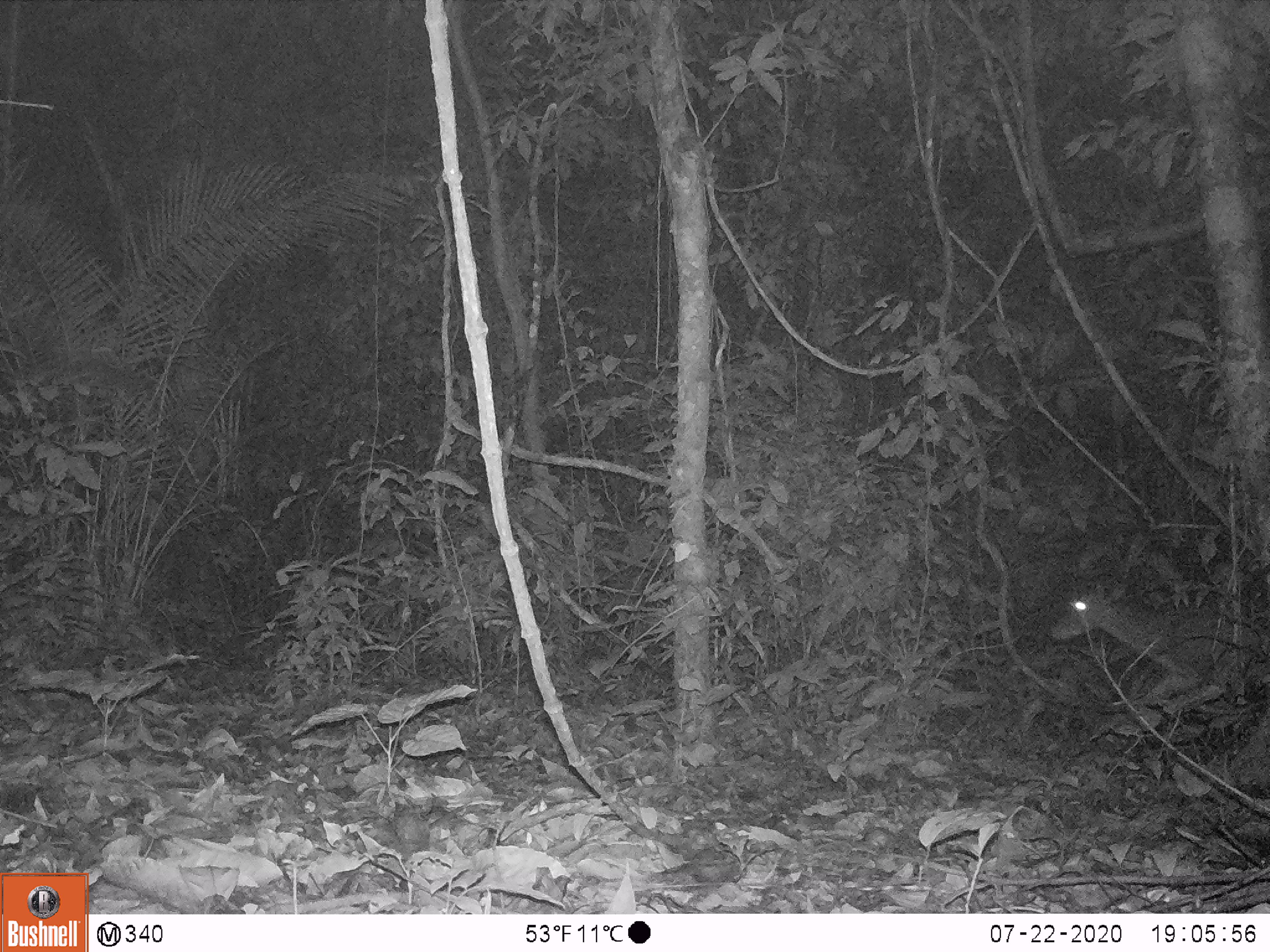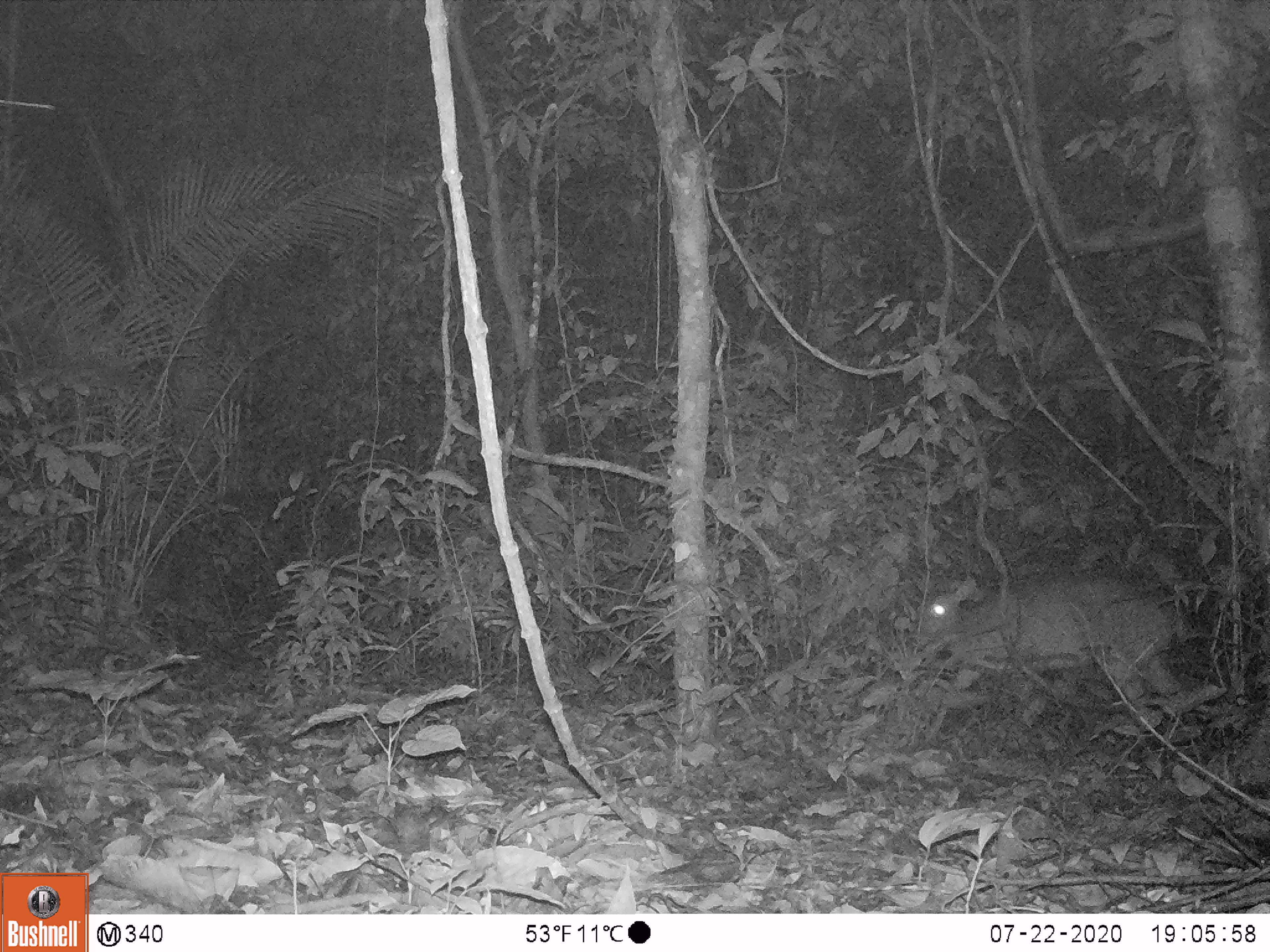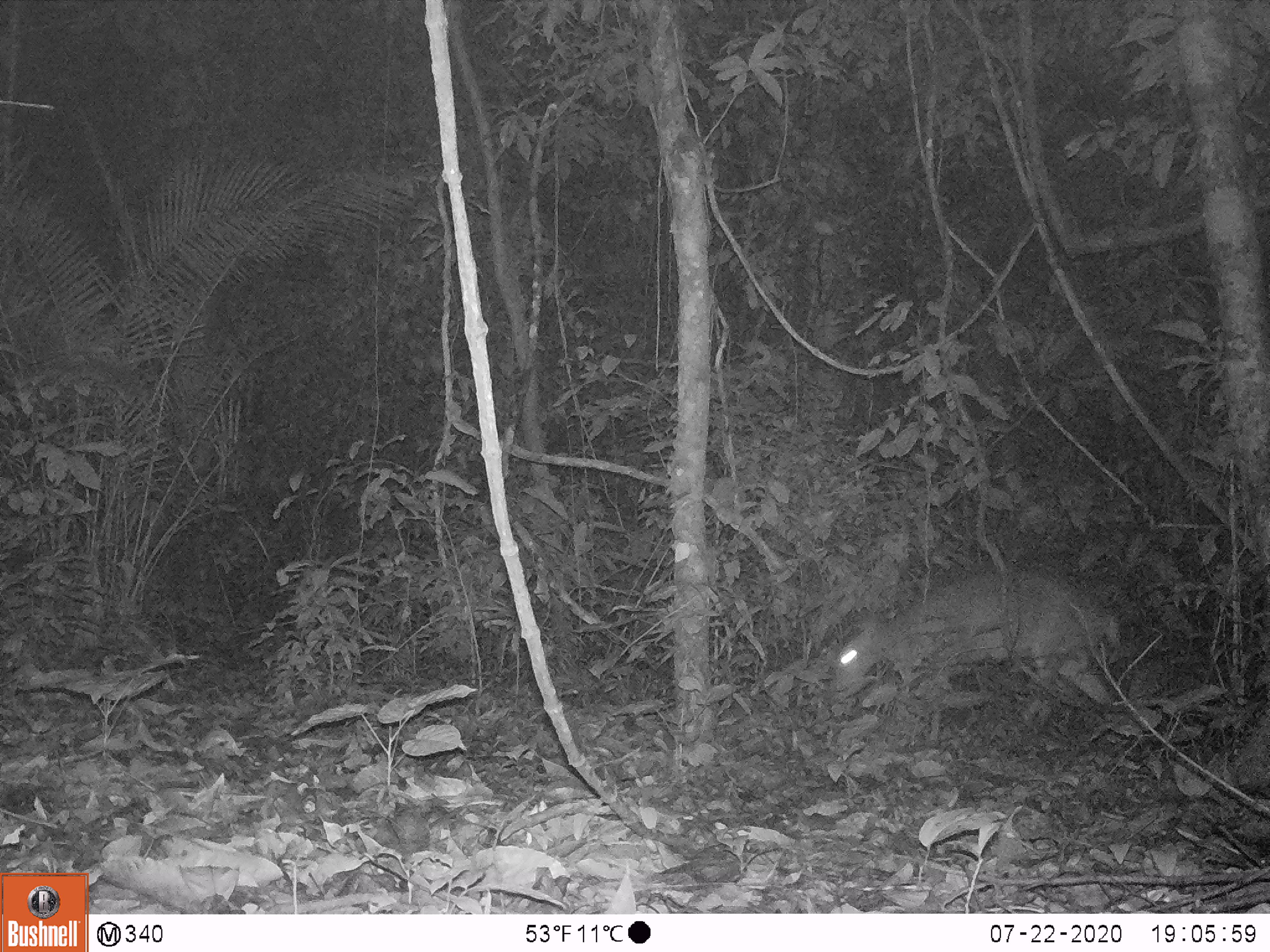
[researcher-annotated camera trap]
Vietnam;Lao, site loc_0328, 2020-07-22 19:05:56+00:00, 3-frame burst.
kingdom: Animalia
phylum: Chordata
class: Mammalia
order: Artiodactyla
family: Cervidae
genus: Muntiacus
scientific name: Muntiacus vuquangensis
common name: large-antlered muntjac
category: large antlered muntjac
Large antlered muntjac (large-antlered muntjac) (Muntiacus vuquangensis). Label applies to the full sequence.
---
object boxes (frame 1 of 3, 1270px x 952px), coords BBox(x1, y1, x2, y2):
large antlered muntjac: BBox(1045, 575, 1270, 704)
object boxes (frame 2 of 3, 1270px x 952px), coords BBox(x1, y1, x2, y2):
large antlered muntjac: BBox(909, 569, 1199, 720)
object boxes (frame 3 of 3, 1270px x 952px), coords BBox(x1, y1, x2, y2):
large antlered muntjac: BBox(828, 564, 1111, 701)